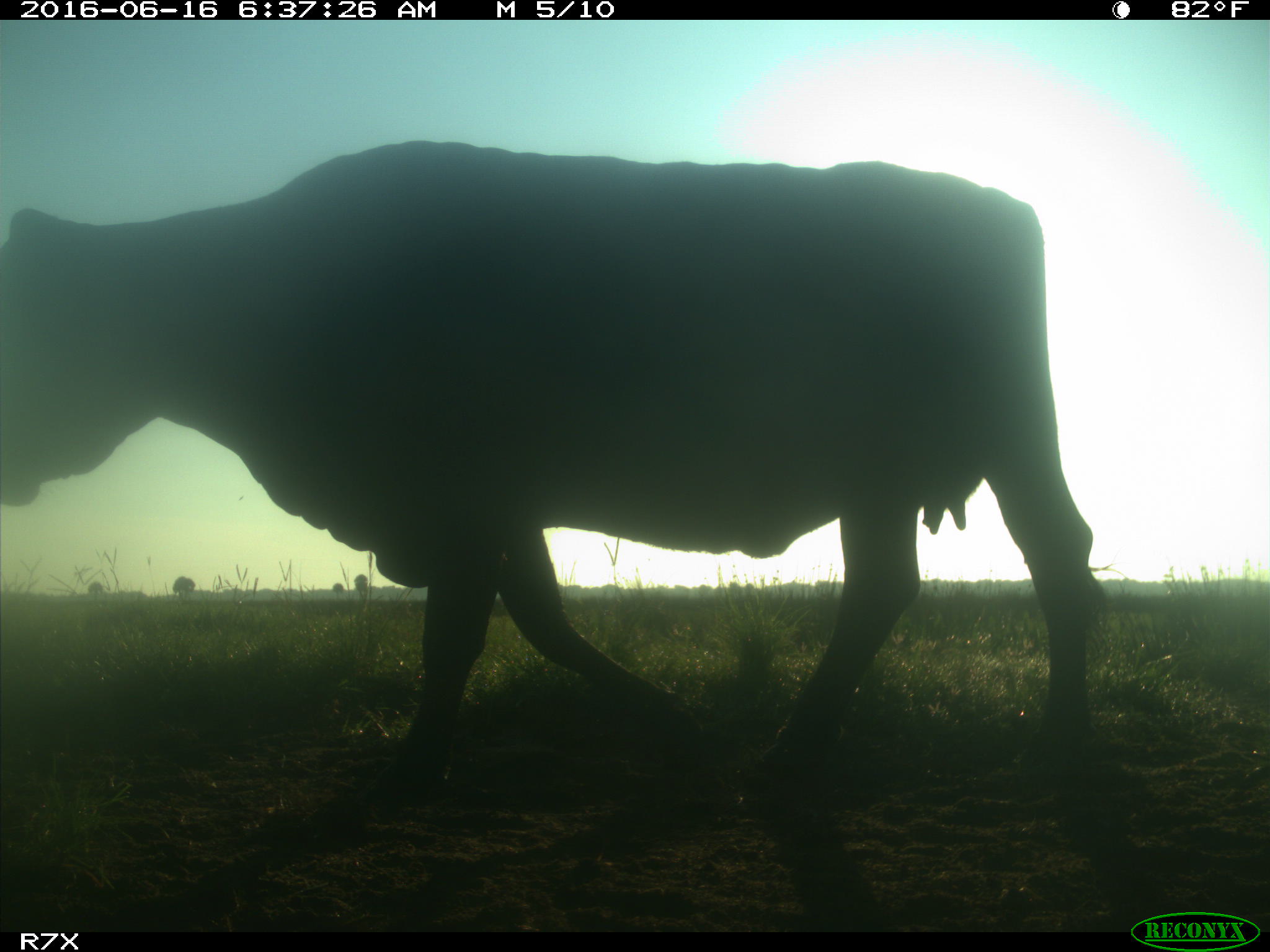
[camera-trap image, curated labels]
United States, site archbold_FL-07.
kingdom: Animalia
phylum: Chordata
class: Mammalia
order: Artiodactyla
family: Bovidae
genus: Bos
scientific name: Bos taurus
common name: domestic cow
Bos taurus (domestic cow).